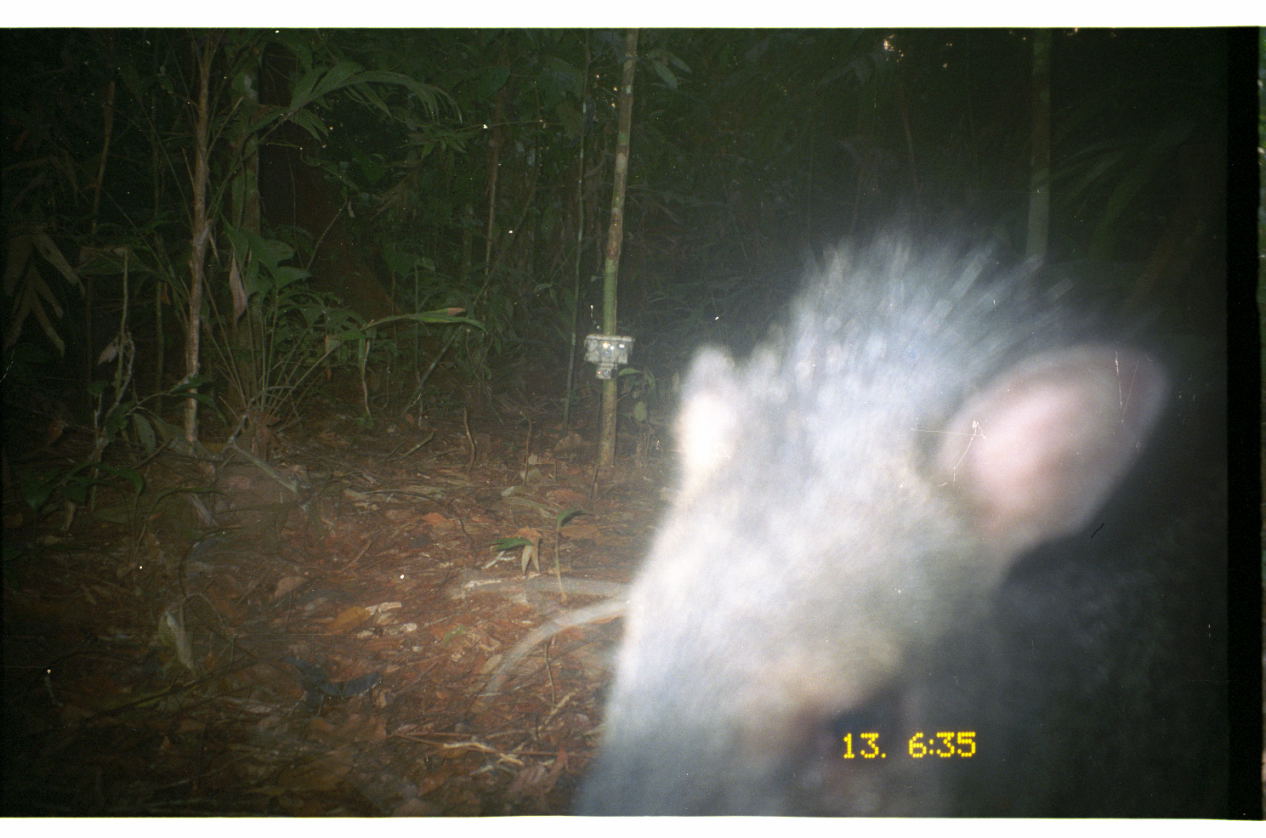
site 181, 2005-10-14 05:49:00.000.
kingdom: Animalia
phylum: Chordata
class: Mammalia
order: Artiodactyla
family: Tayassuidae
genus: Pecari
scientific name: Pecari tajacu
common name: collared peccary